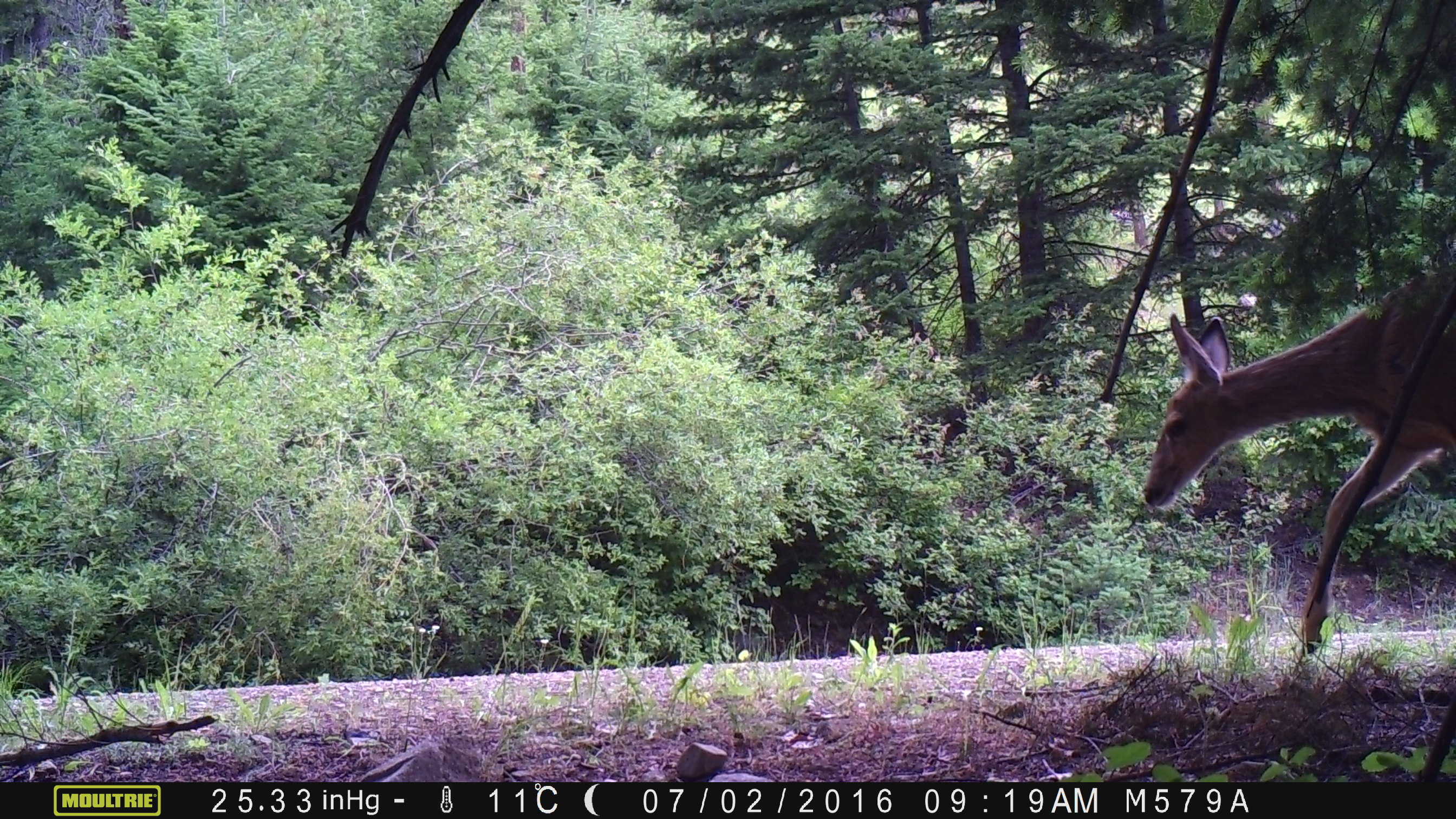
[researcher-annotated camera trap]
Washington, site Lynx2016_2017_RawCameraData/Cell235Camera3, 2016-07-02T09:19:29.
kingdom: Animalia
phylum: Chordata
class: Mammalia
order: Artiodactyla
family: Cervidae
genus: Odocoileus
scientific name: Odocoileus hemionus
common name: mule deer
Odocoileus hemionus (mule deer). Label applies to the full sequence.